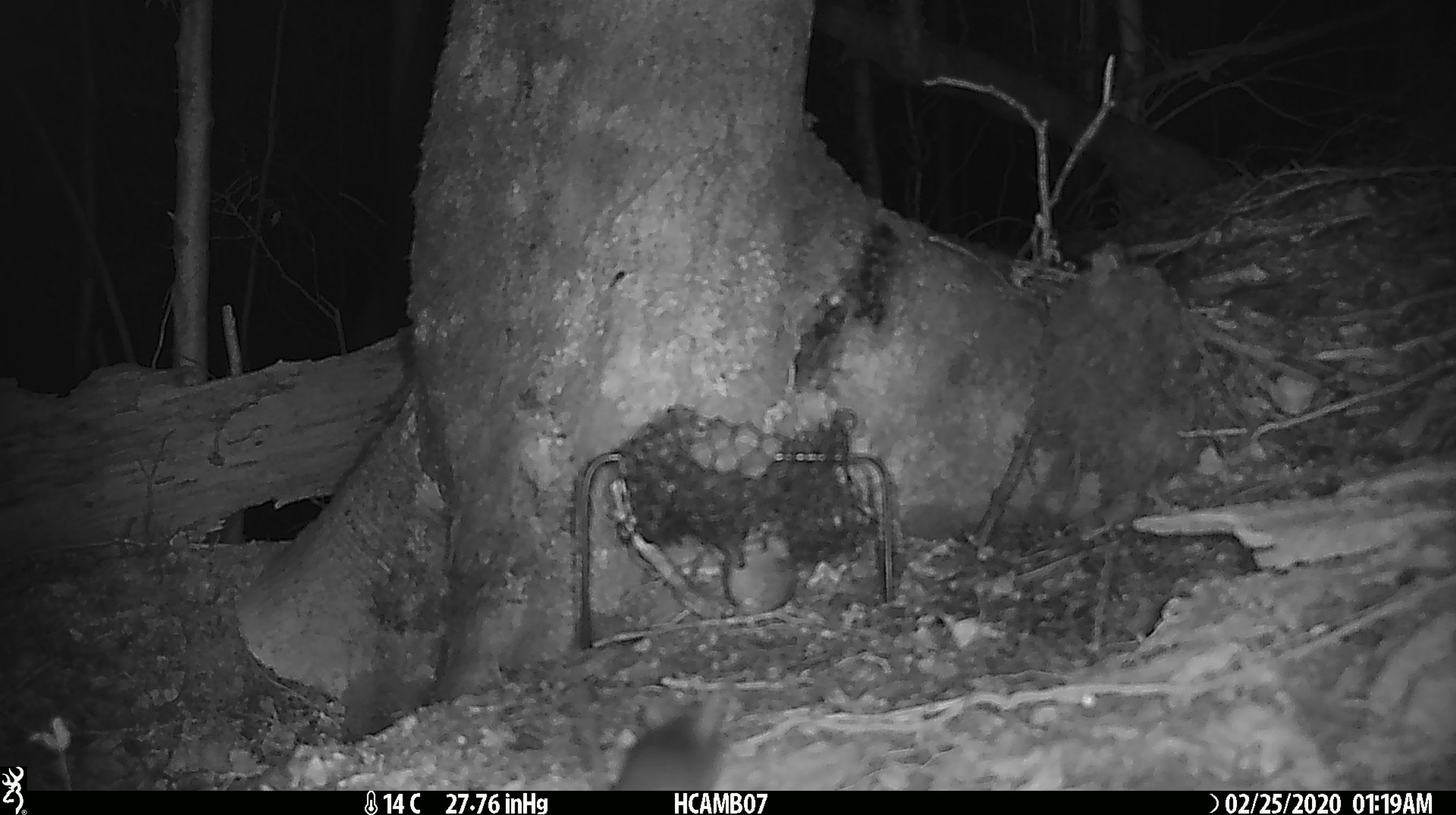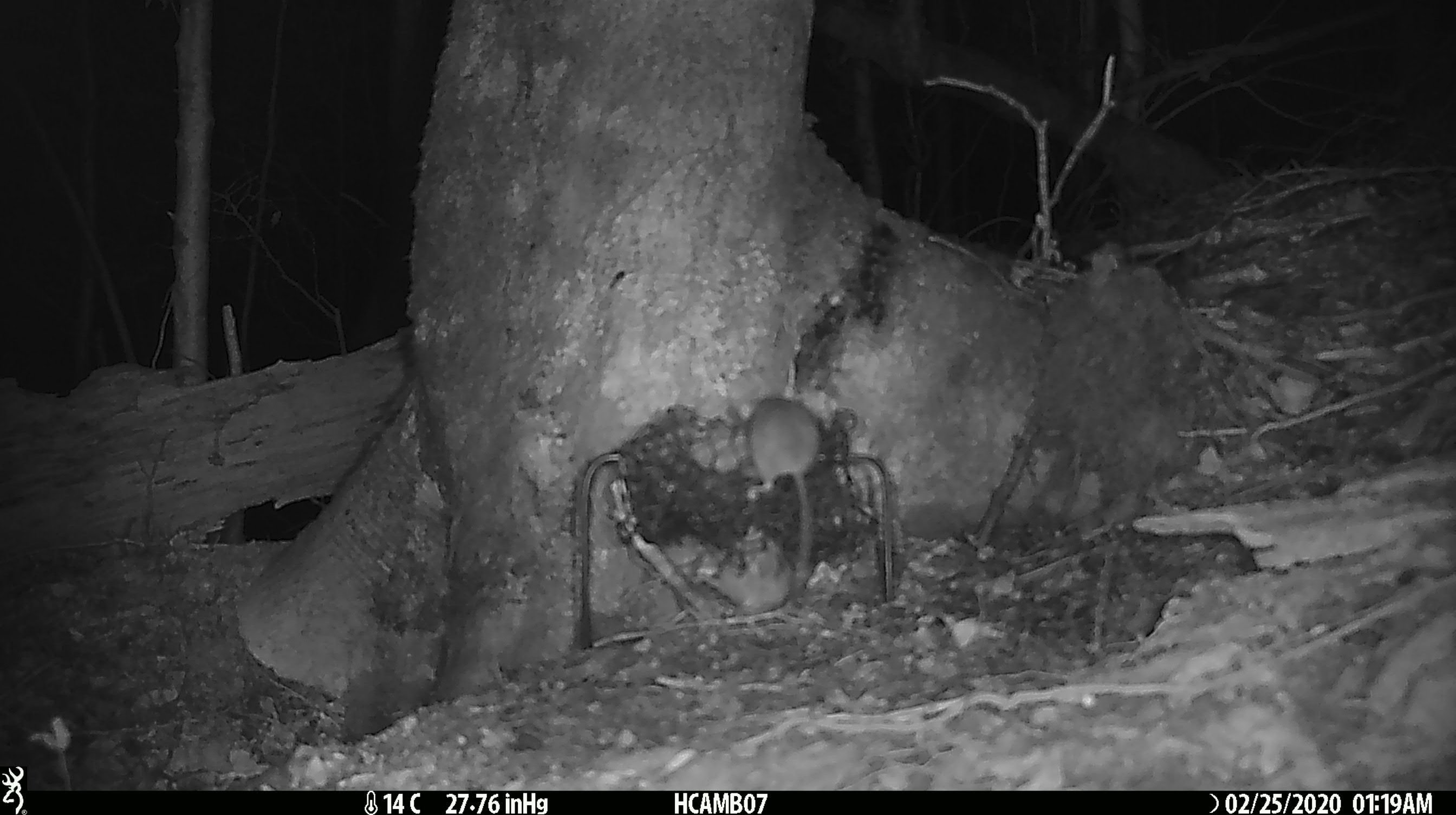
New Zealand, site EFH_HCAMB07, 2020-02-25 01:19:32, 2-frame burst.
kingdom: Animalia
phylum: Chordata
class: Mammalia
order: Rodentia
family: Muridae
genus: Mus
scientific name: Mus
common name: mouse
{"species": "mouse (Mus)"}